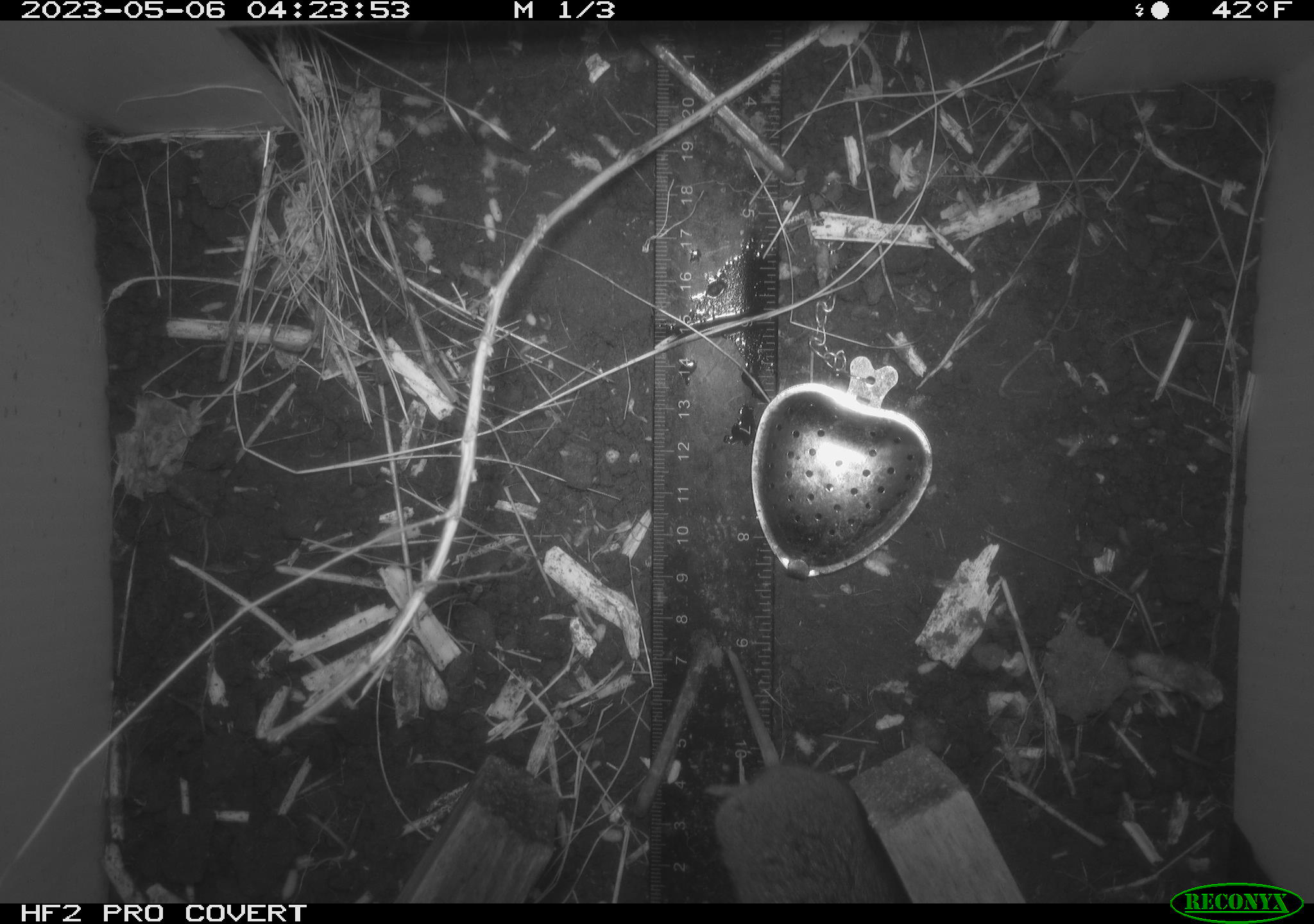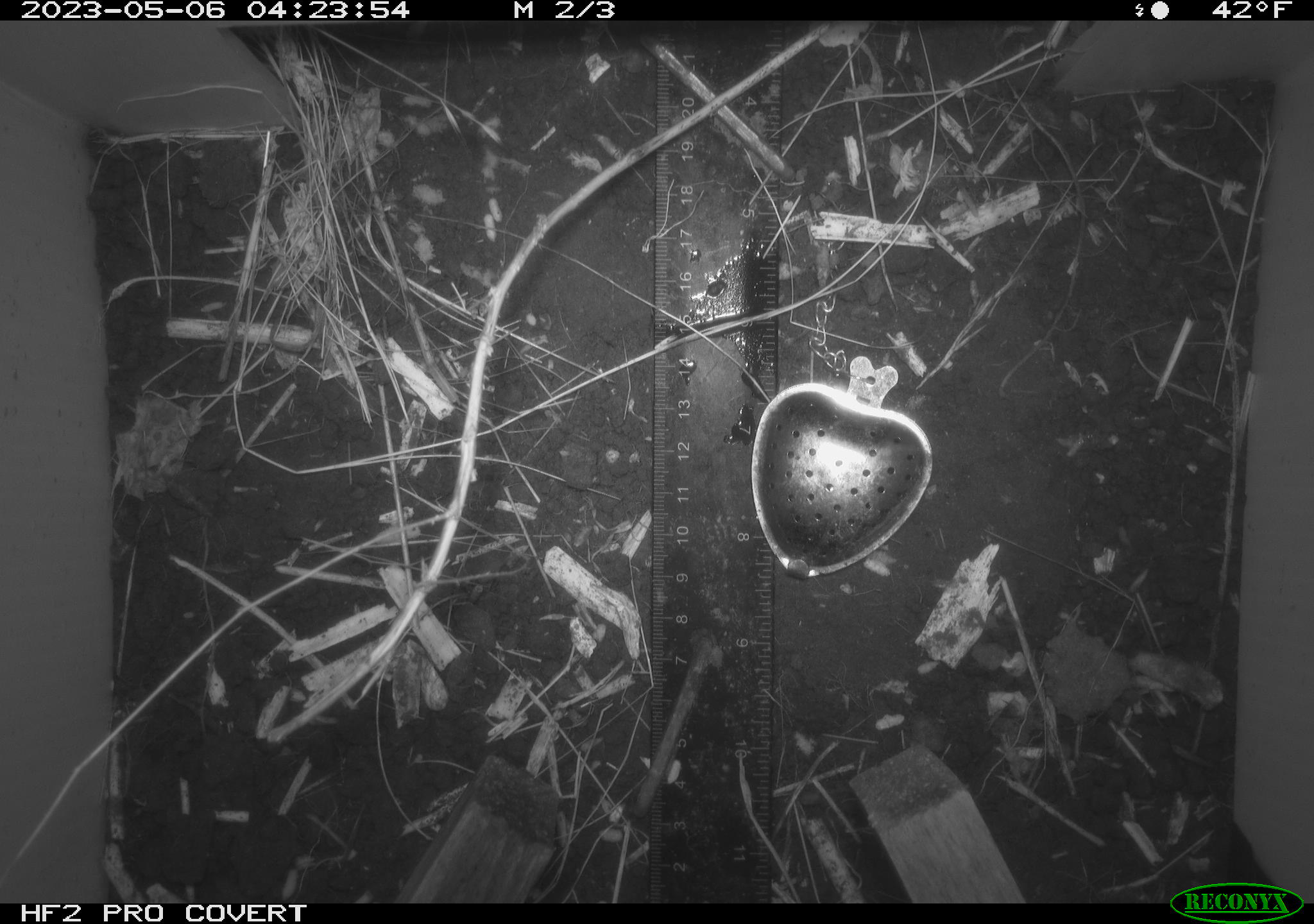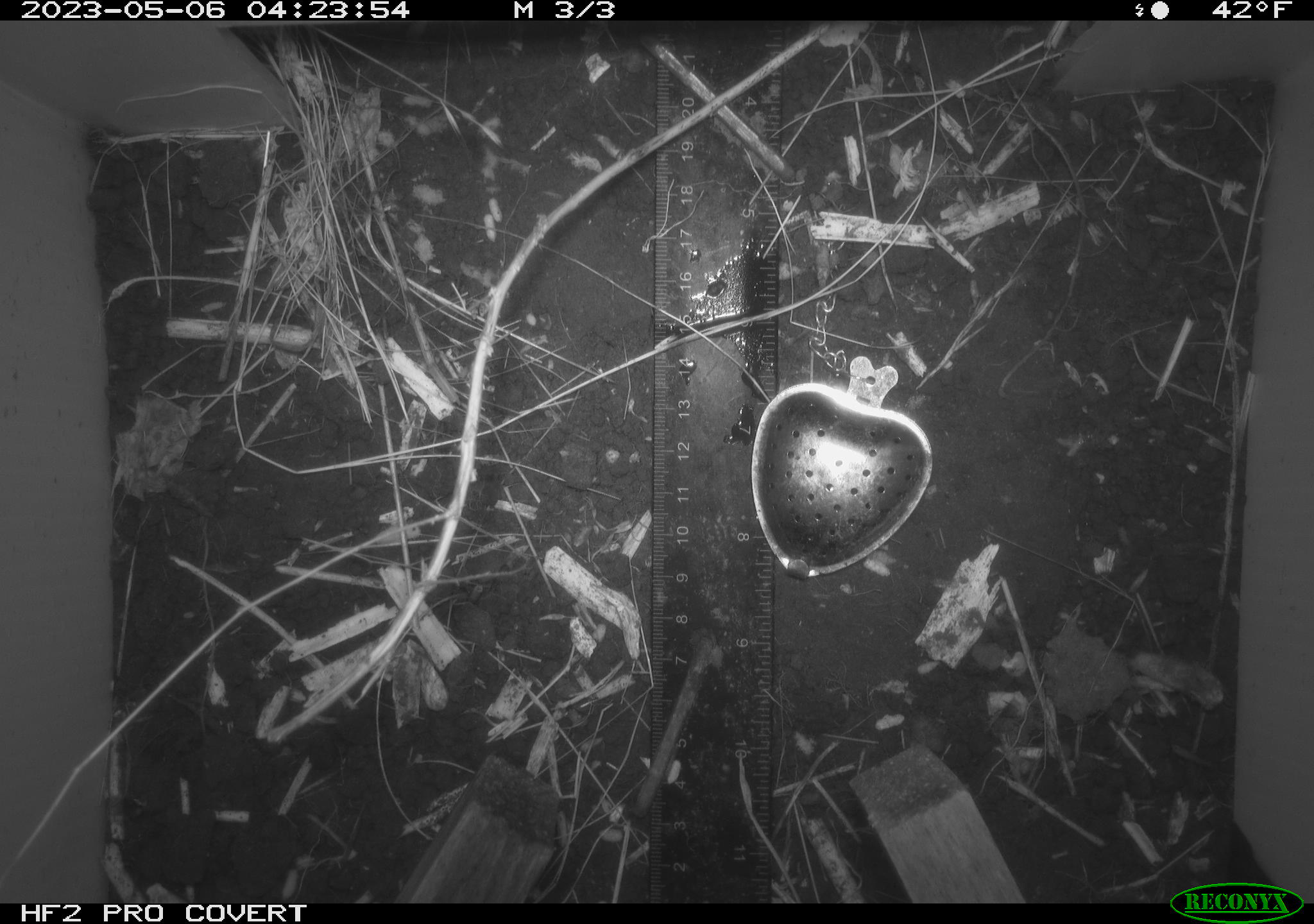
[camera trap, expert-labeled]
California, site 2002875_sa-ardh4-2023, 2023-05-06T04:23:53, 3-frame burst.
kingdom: Animalia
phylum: Chordata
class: Mammalia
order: Rodentia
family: Cricetidae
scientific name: Arvicolinae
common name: voles, lemmings, and muskrats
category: arvicolinae subfamily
Arvicolinae subfamily (voles, lemmings, and muskrats) (Arvicolinae).